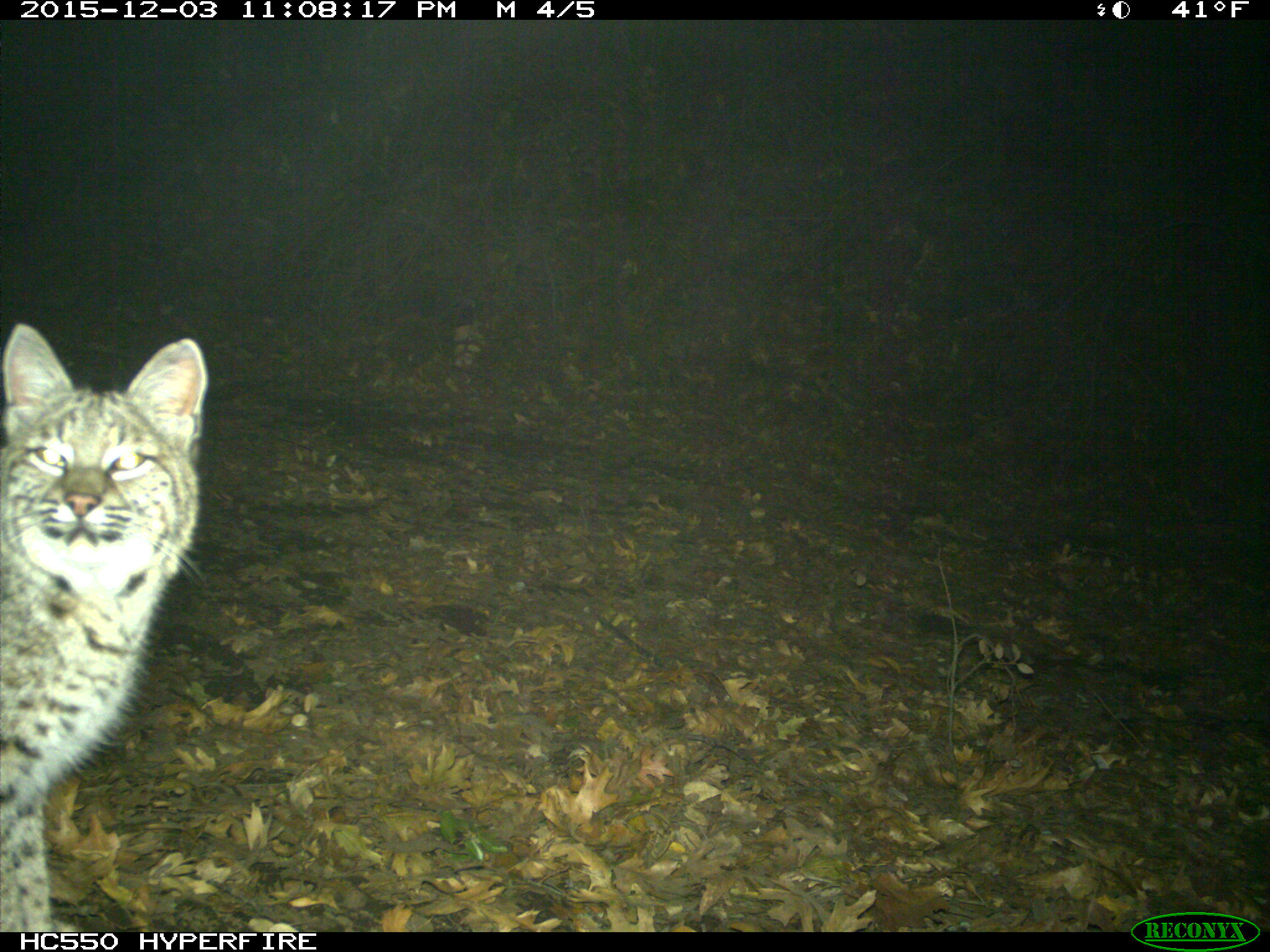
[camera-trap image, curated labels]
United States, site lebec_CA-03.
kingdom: Animalia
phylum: Chordata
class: Mammalia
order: Carnivora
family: Felidae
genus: Lynx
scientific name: Lynx rufus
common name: bobcat